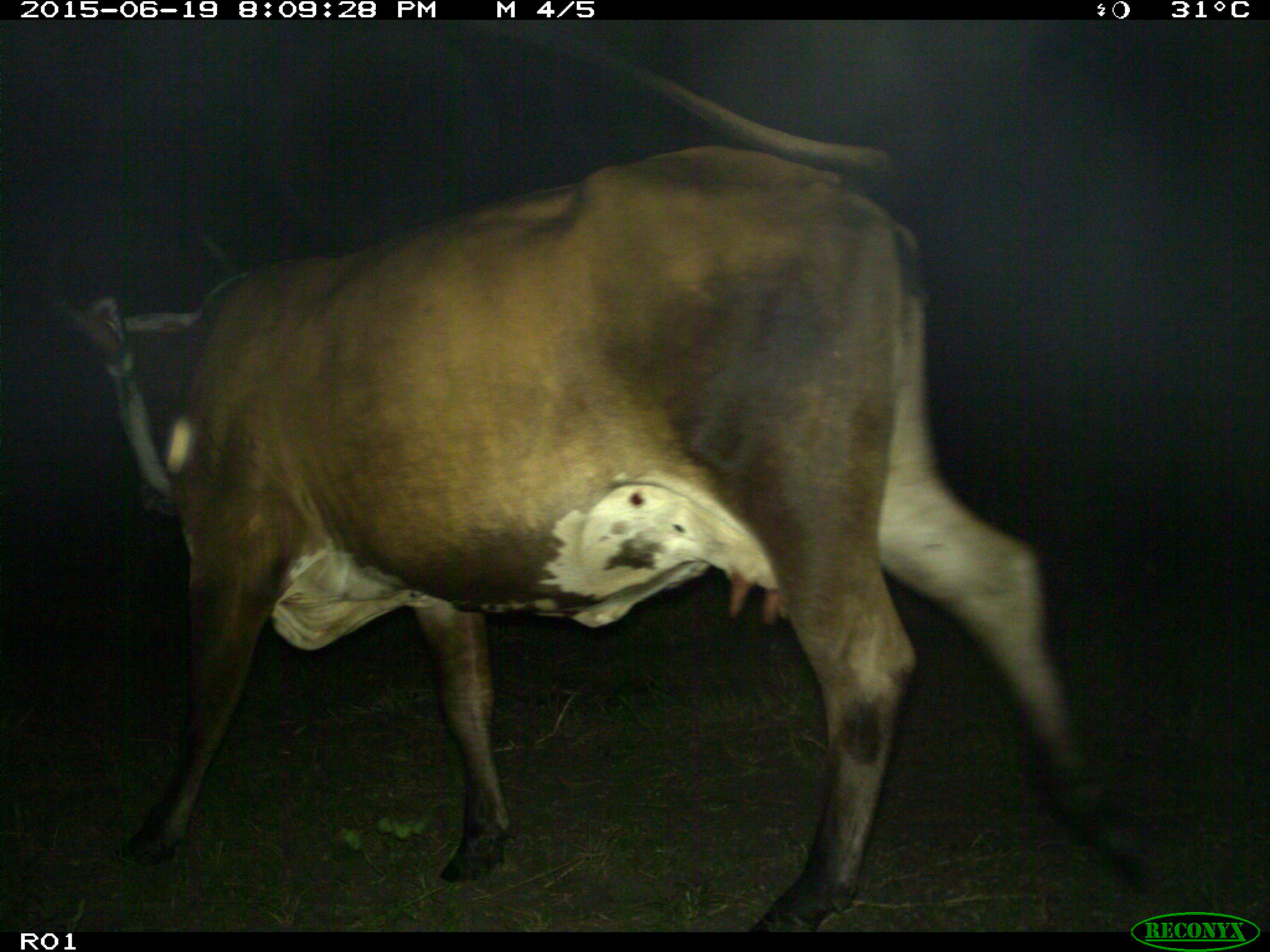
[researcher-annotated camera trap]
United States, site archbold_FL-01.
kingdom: Animalia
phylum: Chordata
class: Mammalia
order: Artiodactyla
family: Bovidae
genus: Bos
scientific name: Bos taurus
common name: domestic cow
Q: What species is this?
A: Bos taurus (domestic cow).